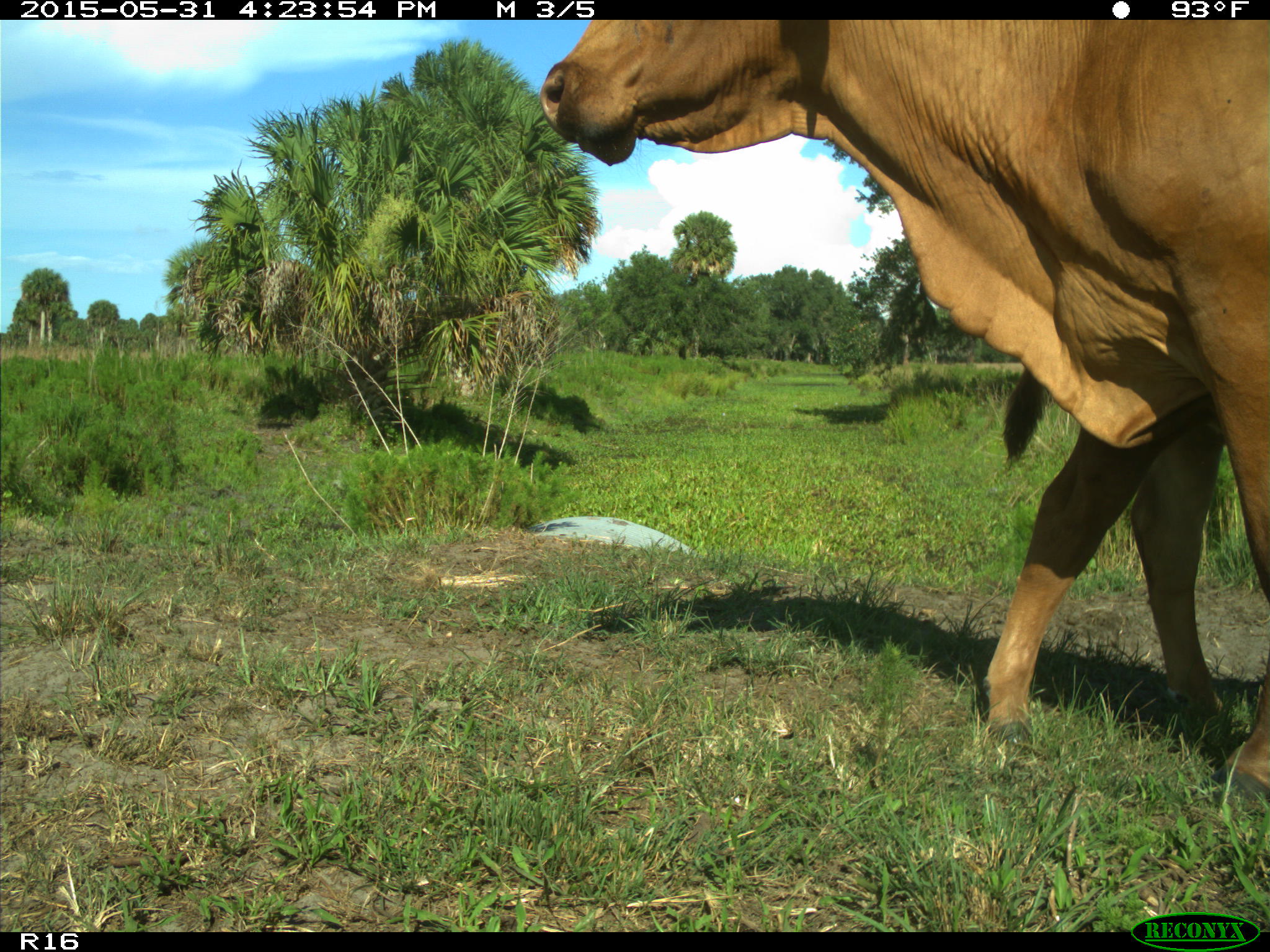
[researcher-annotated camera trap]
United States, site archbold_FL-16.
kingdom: Animalia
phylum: Chordata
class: Mammalia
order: Artiodactyla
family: Bovidae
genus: Bos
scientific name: Bos taurus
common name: domestic cow